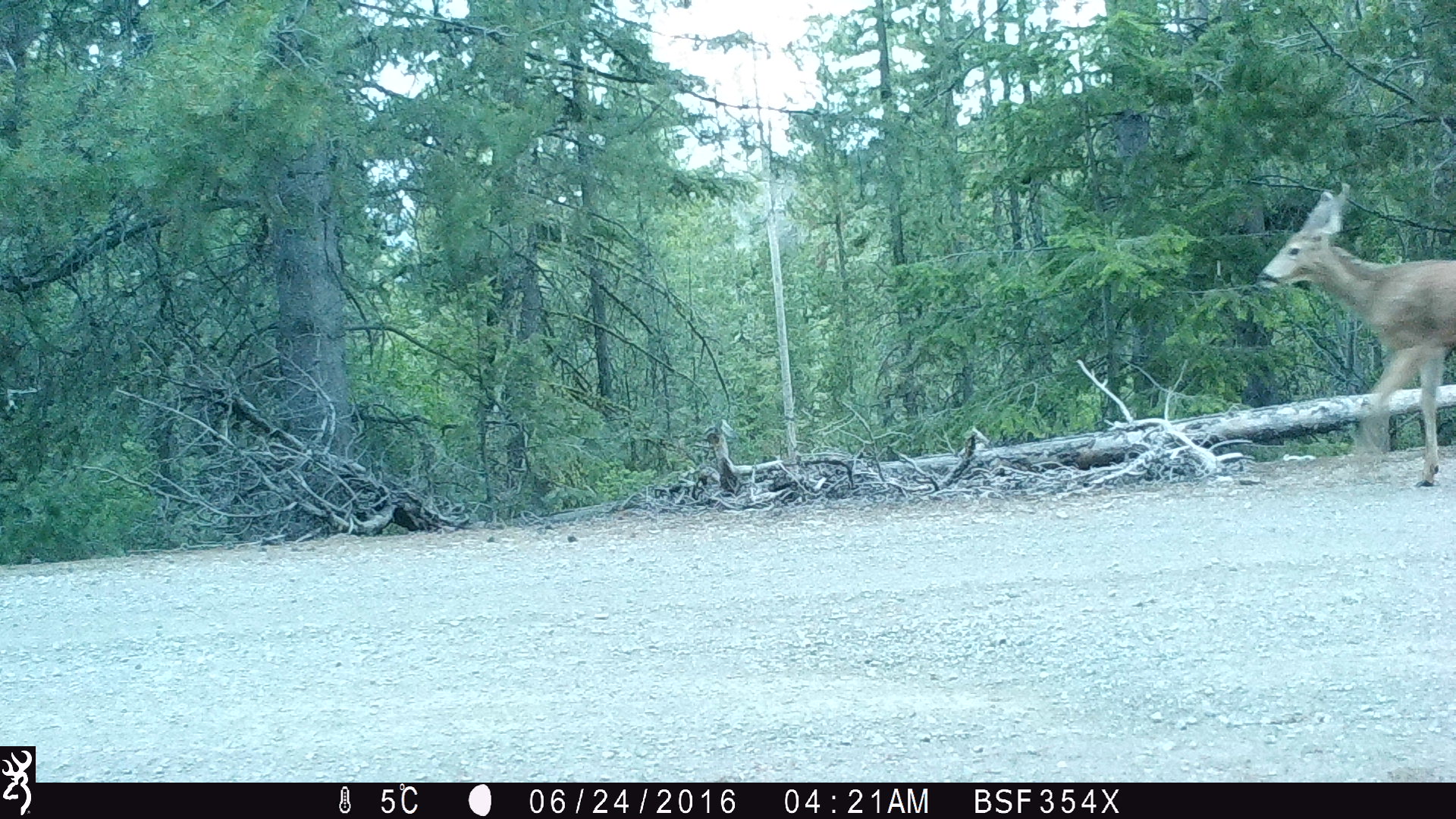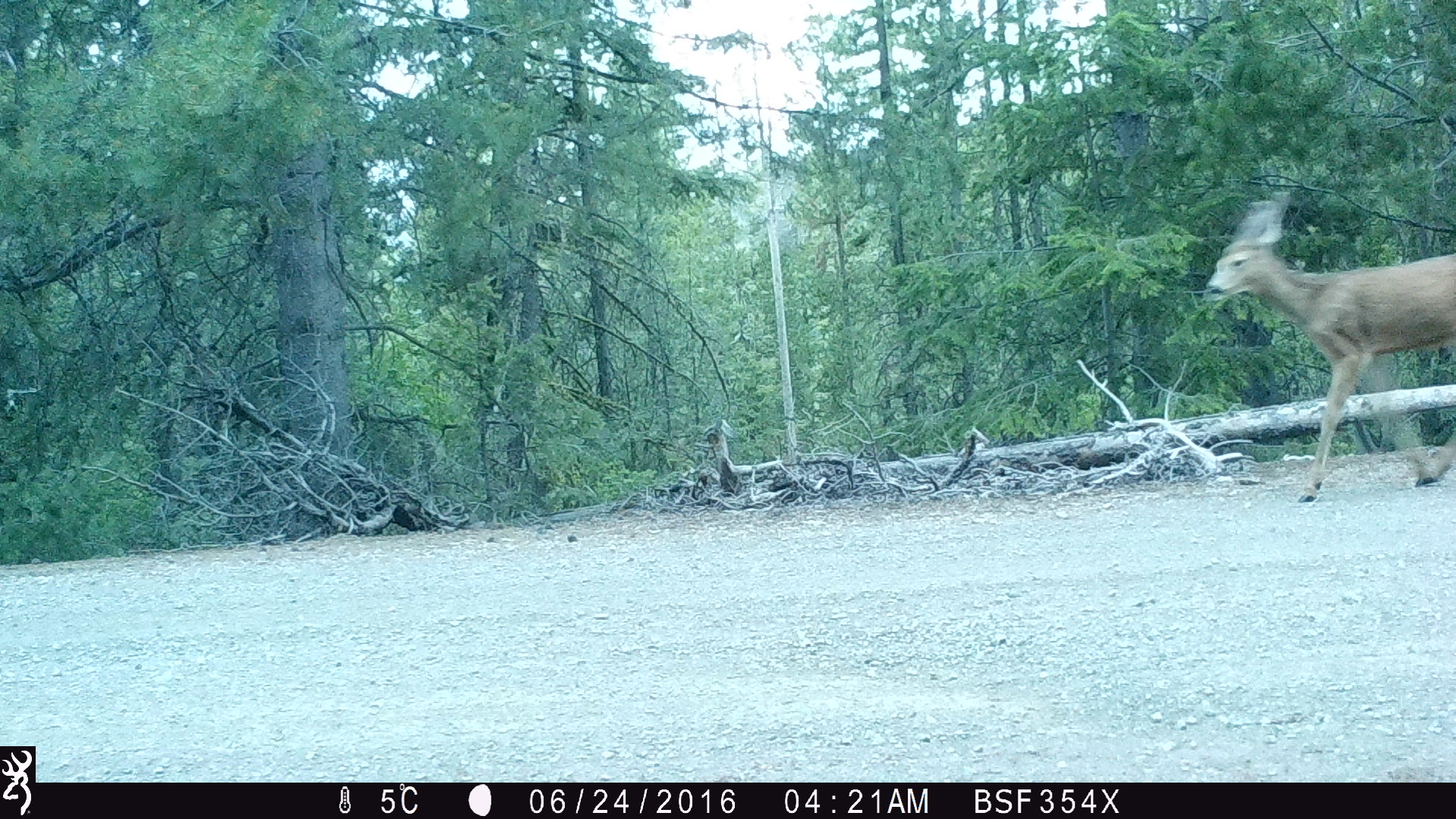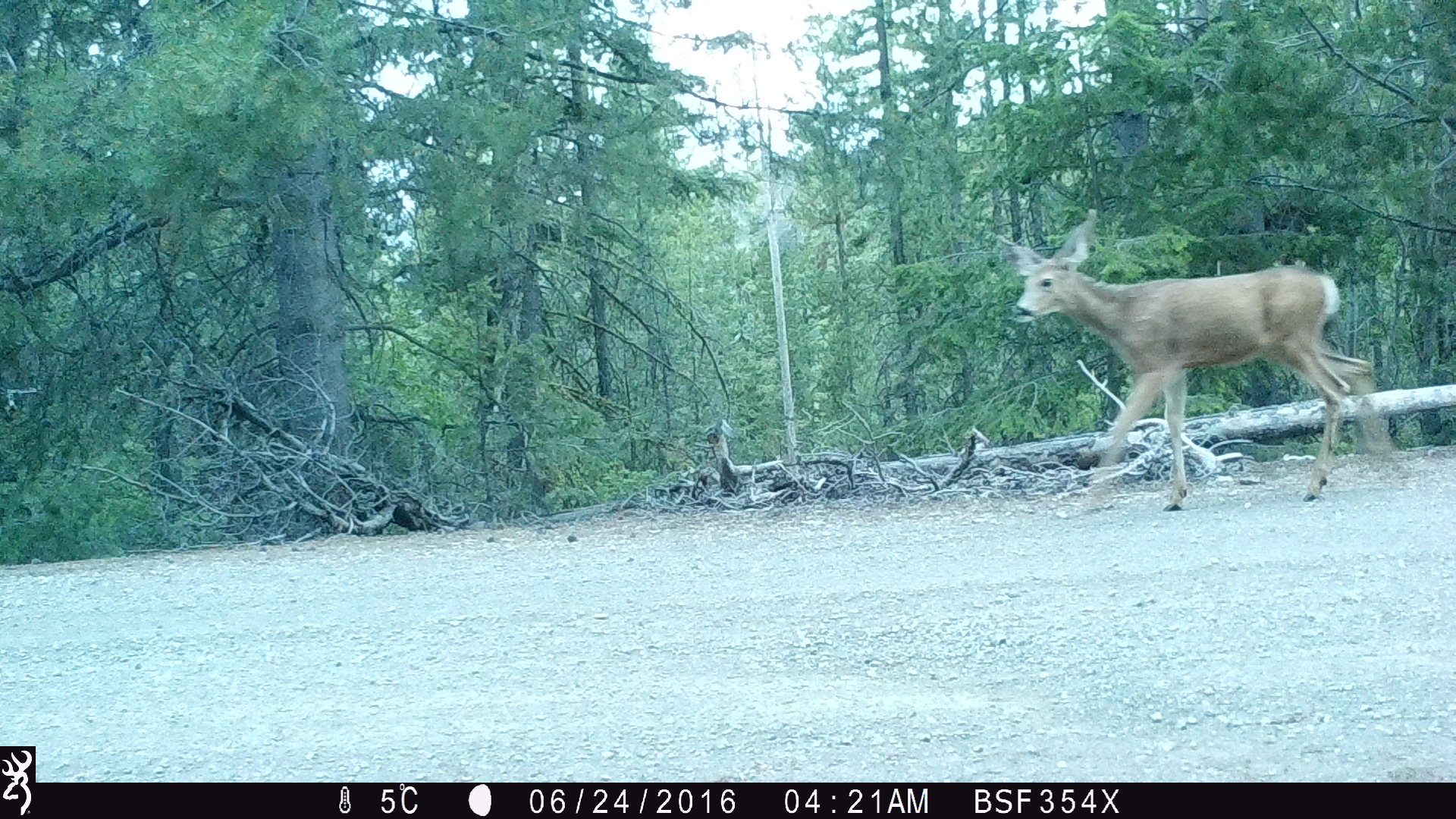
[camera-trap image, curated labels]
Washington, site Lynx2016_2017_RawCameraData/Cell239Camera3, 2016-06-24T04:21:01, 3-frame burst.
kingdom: Animalia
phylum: Chordata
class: Mammalia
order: Artiodactyla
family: Cervidae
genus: Odocoileus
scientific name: Odocoileus hemionus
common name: mule deer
Odocoileus hemionus (mule deer). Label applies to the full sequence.